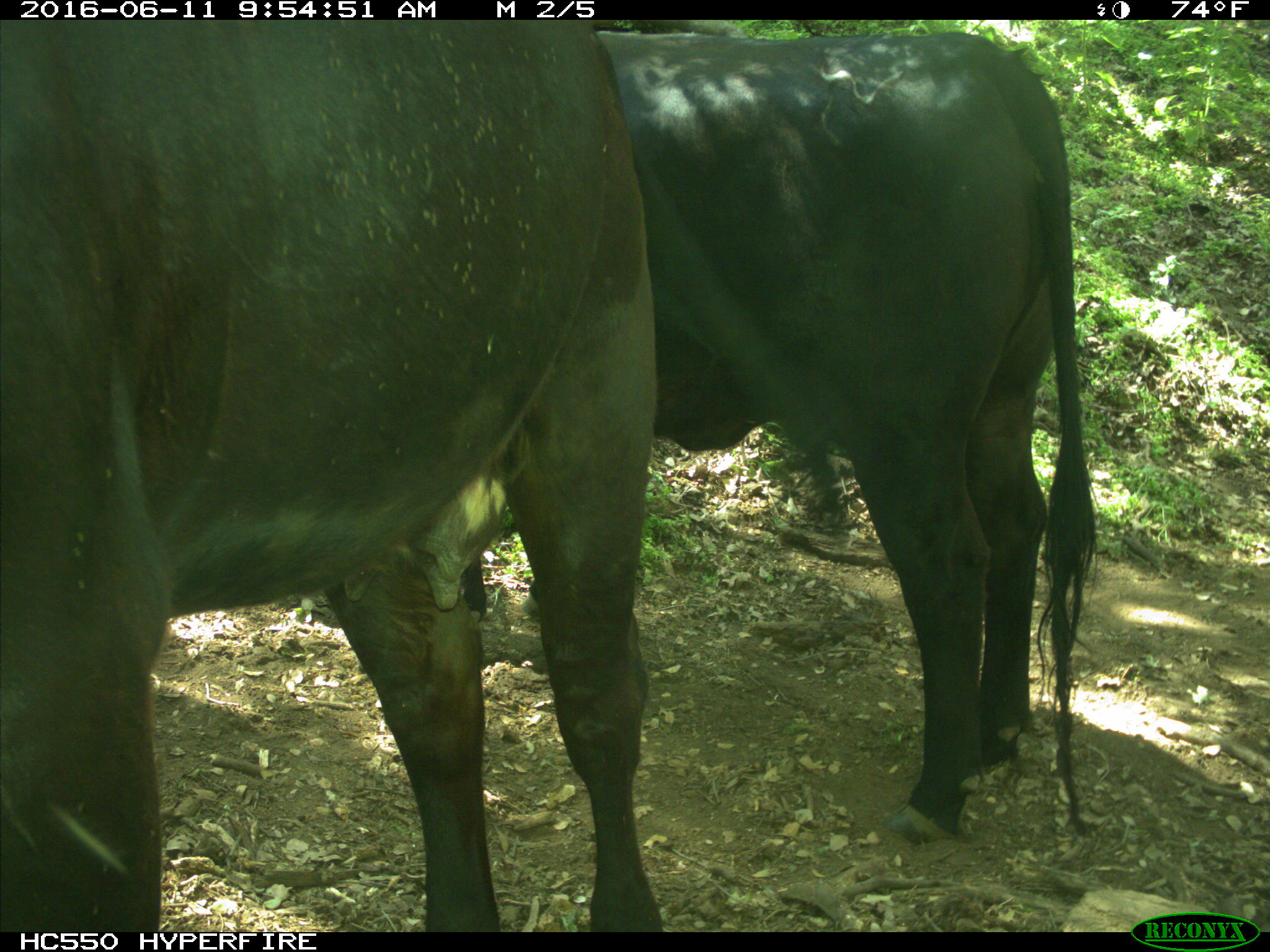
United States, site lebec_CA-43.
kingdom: Animalia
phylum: Chordata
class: Mammalia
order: Artiodactyla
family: Bovidae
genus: Bos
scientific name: Bos taurus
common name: domestic cow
Bos taurus (domestic cow).